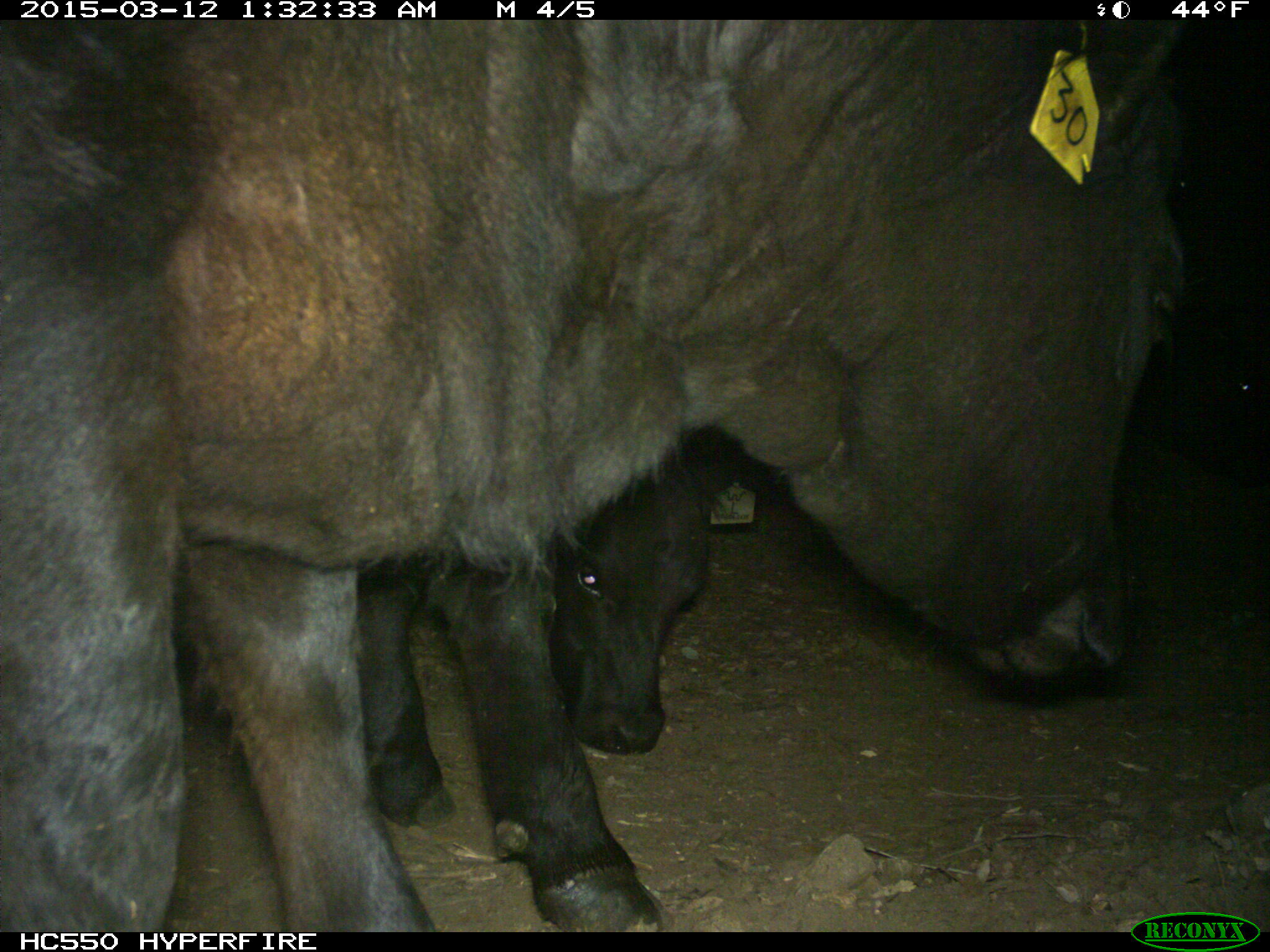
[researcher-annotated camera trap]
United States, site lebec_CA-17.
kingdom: Animalia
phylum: Chordata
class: Mammalia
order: Artiodactyla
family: Bovidae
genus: Bos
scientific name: Bos taurus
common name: domestic cow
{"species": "Bos taurus (domestic cow)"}